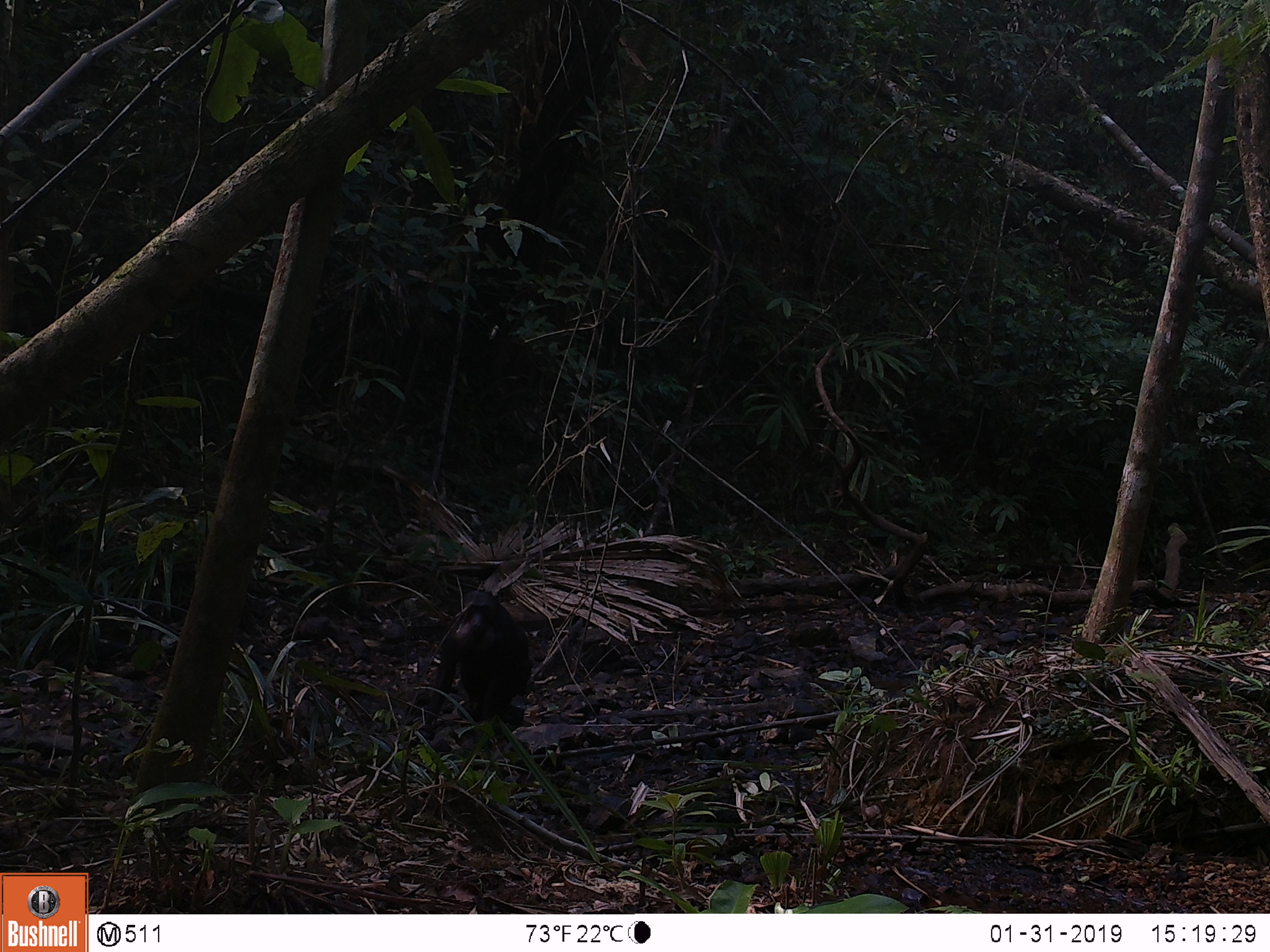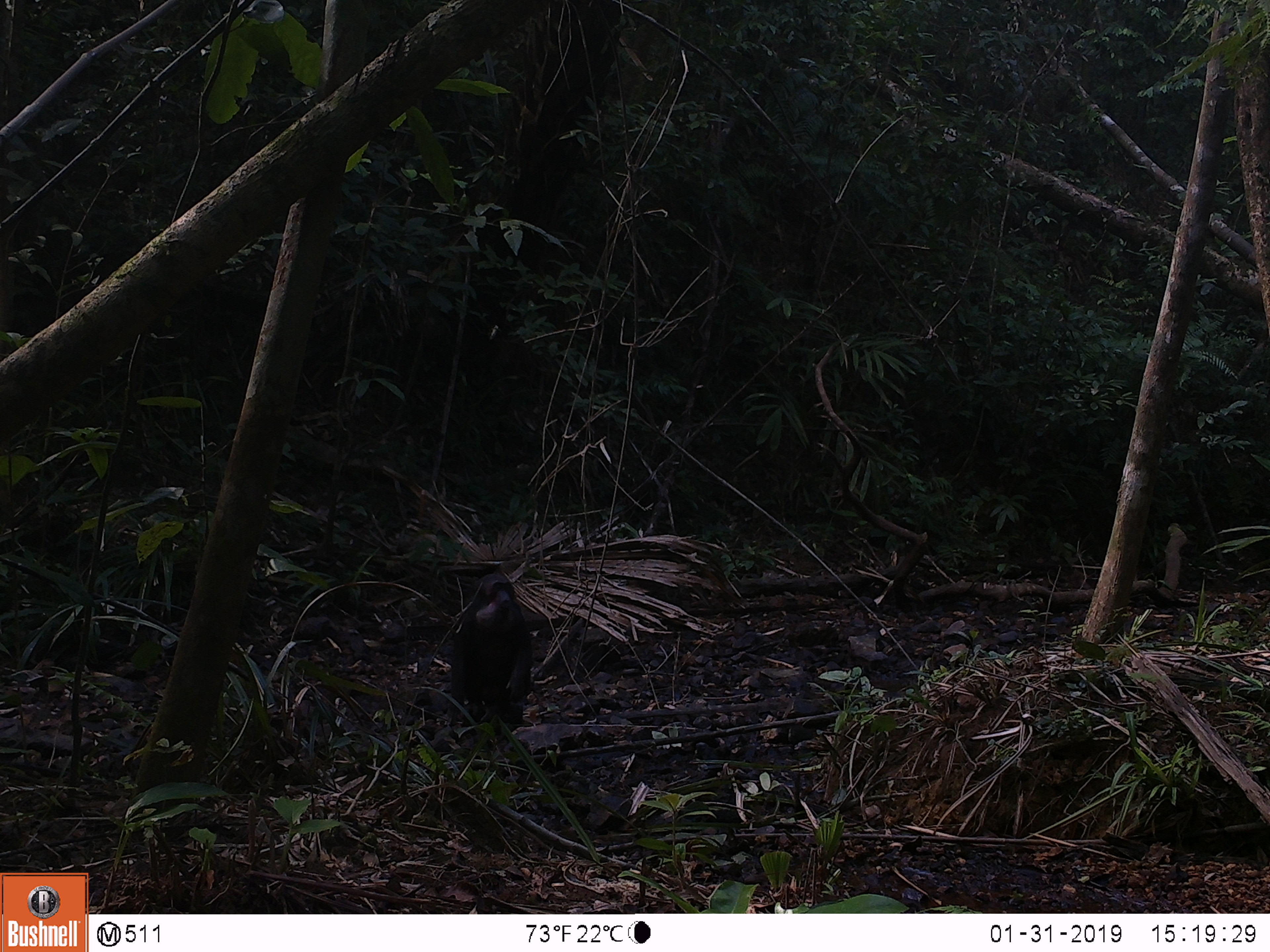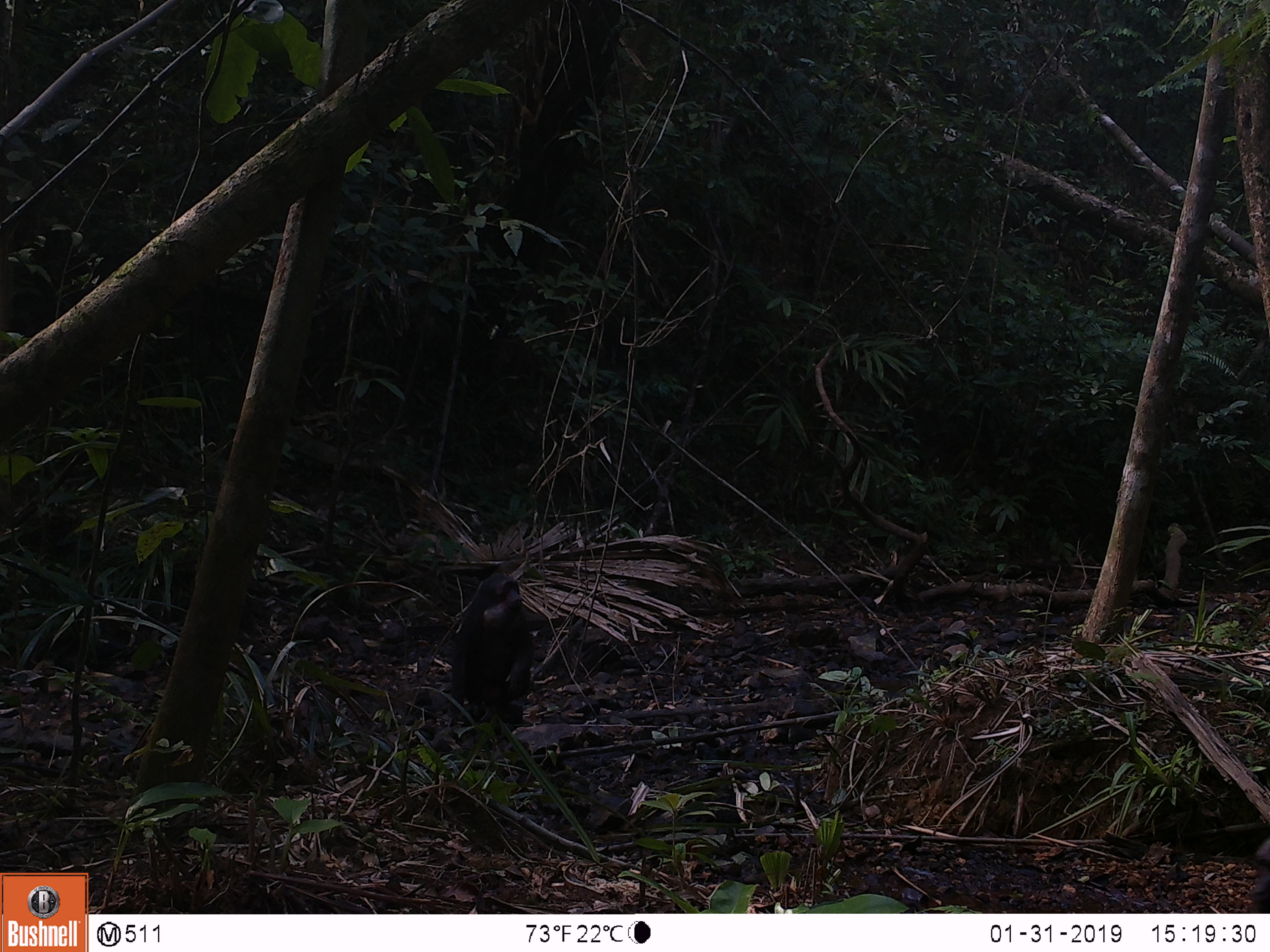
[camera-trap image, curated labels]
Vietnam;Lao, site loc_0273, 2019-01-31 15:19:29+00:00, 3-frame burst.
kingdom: Animalia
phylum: Chordata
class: Mammalia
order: Primates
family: Cercopithecidae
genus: Macaca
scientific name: Macaca arctoides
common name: stump-tailed macaque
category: stump tailed macaque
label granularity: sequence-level